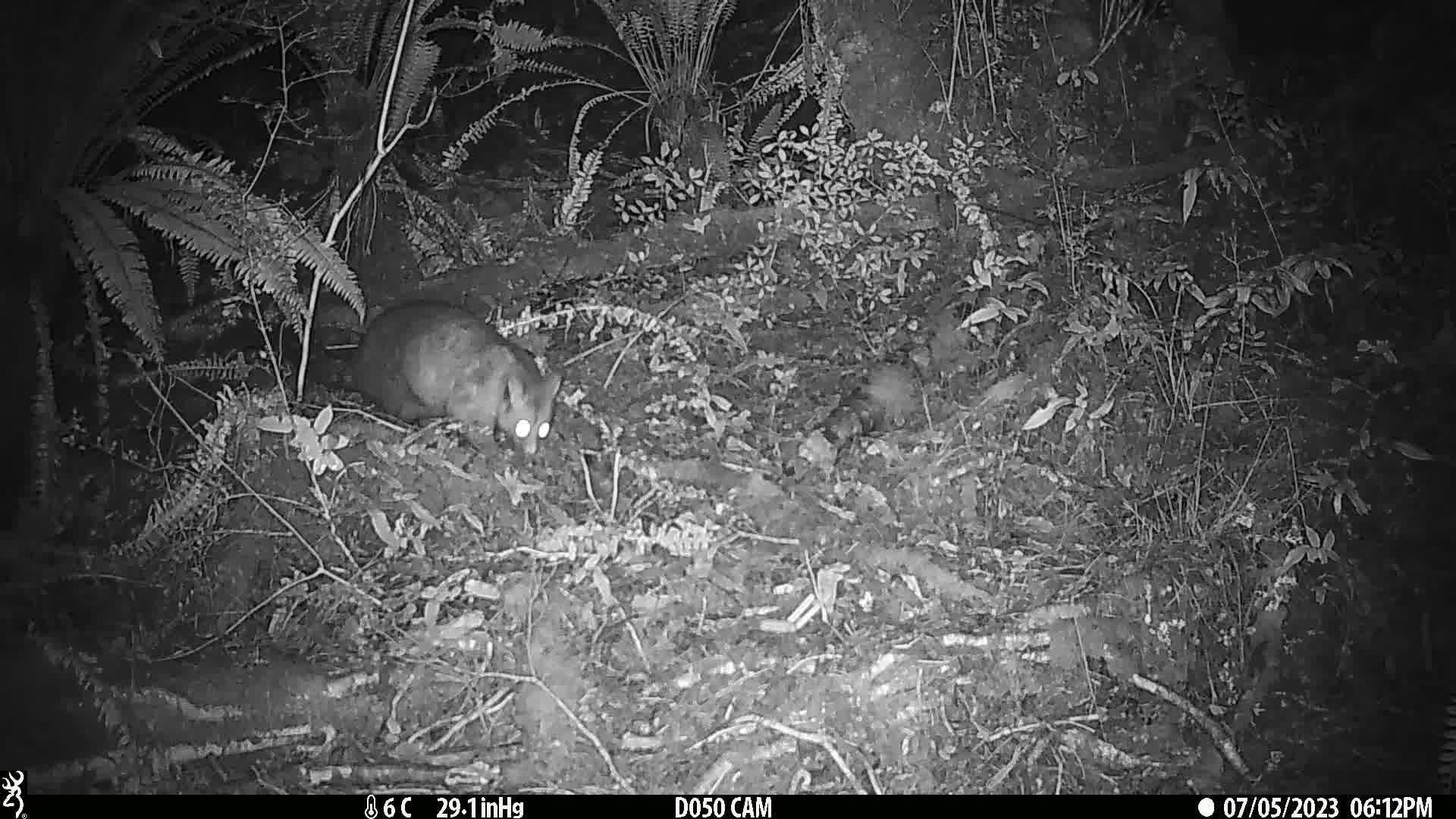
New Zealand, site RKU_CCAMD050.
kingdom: Animalia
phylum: Chordata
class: Mammalia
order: Diprotodontia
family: Phalangeridae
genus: Trichosurus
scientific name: Trichosurus vulpecula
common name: common brushtail possum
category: possum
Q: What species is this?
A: Possum (common brushtail possum) (Trichosurus vulpecula).